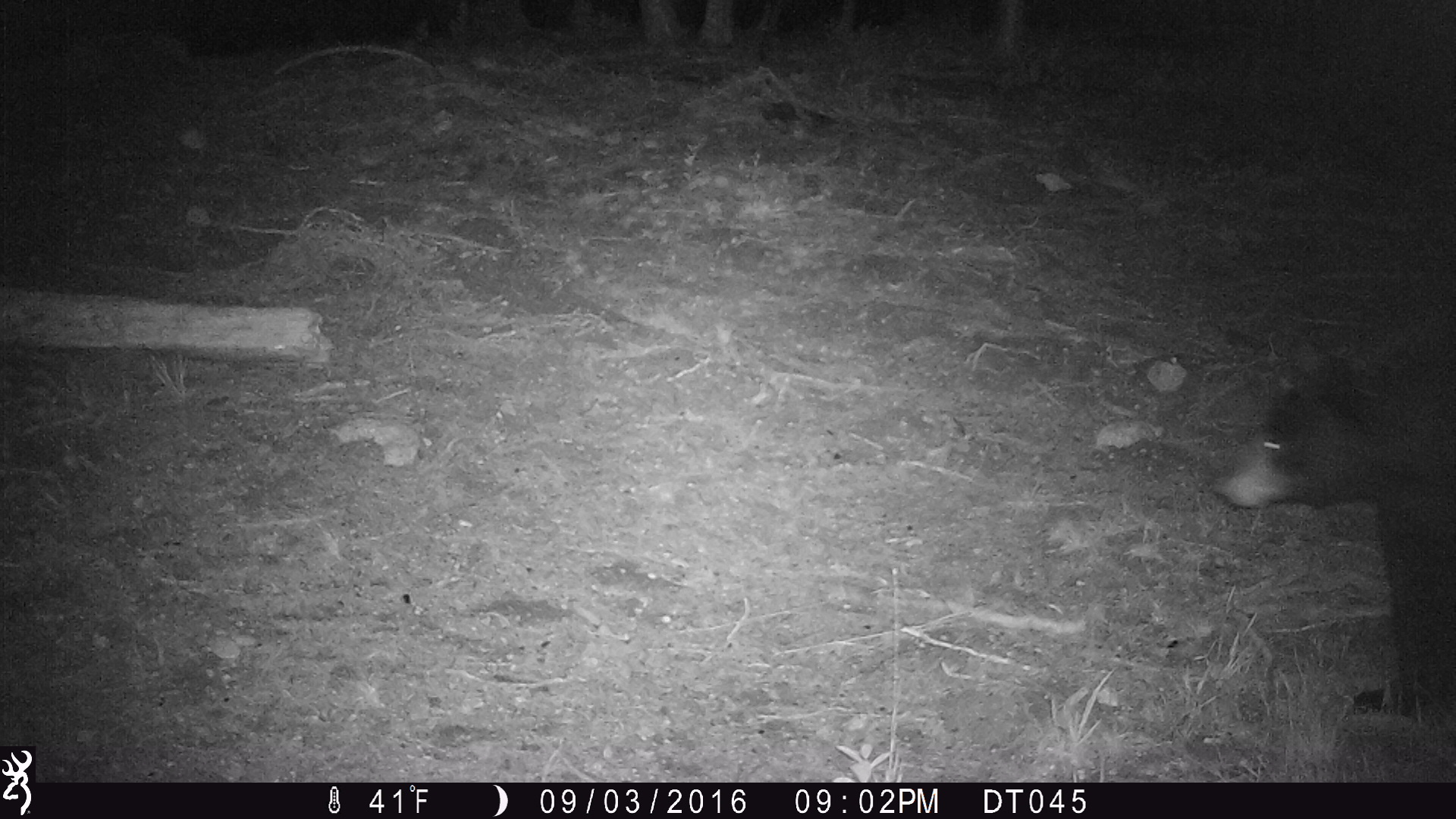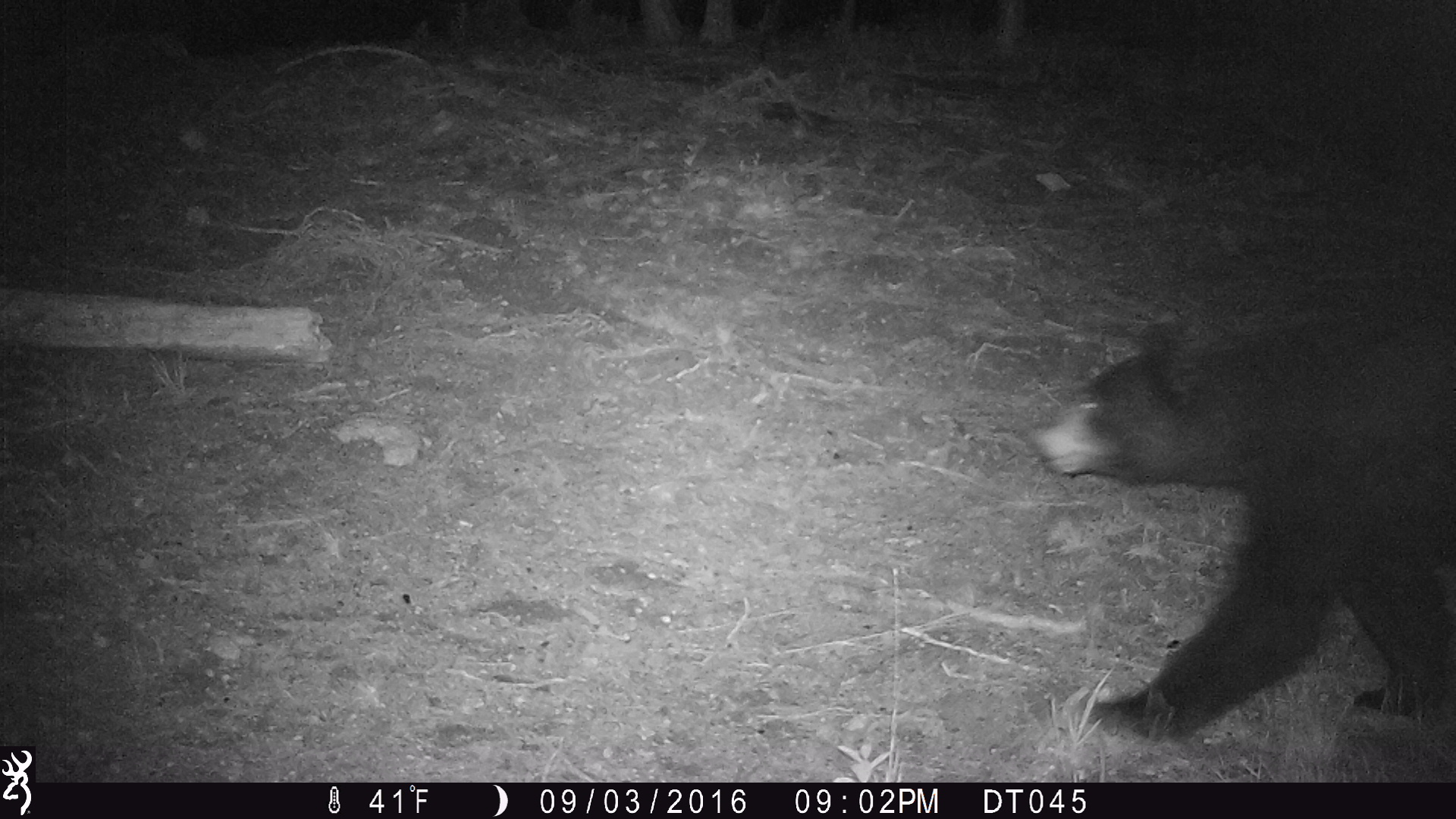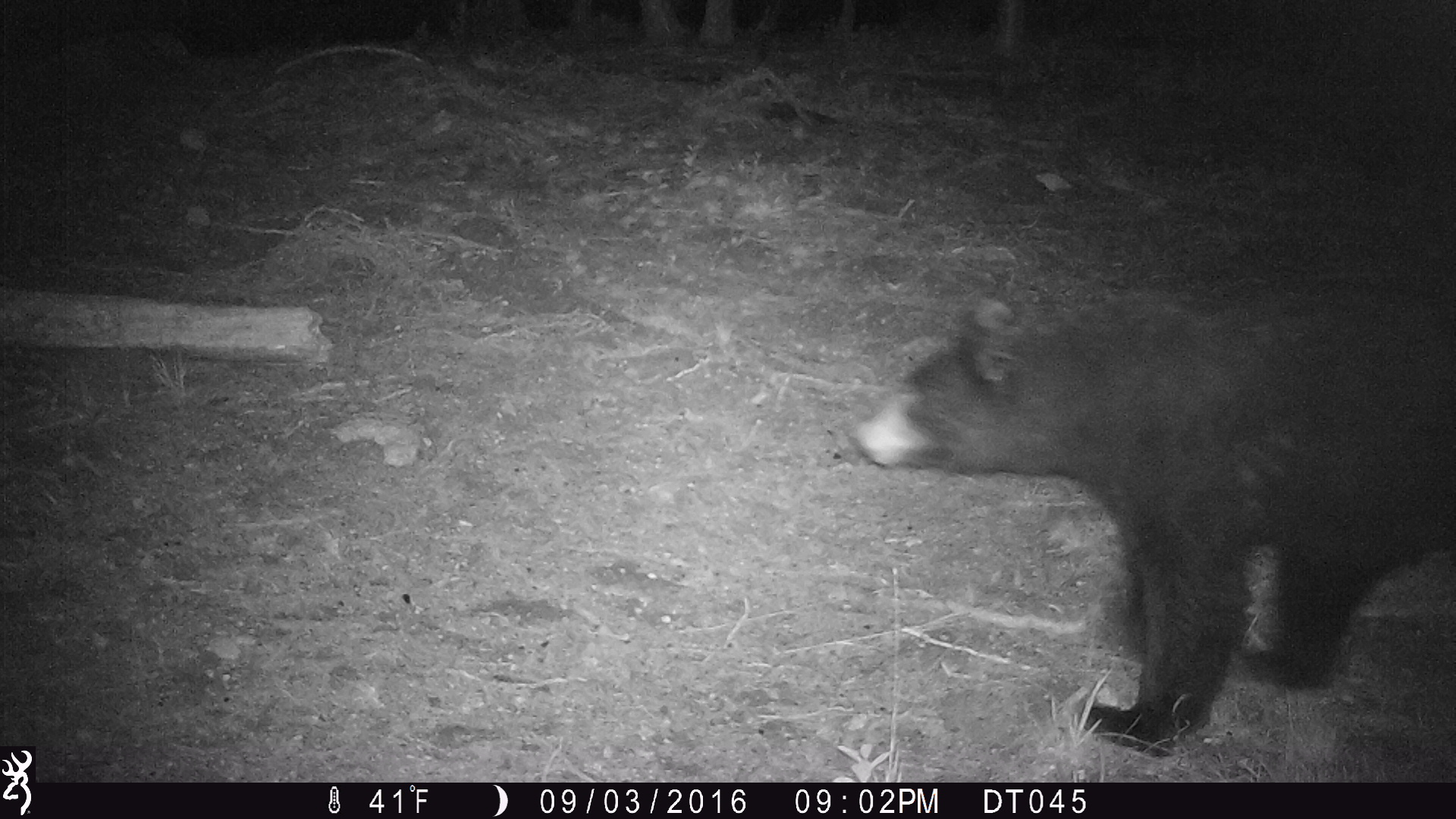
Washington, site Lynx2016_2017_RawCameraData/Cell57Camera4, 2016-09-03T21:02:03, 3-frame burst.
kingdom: Animalia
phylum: Chordata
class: Mammalia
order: Carnivora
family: Ursidae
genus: Ursus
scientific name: Ursus americanus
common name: american black bear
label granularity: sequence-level